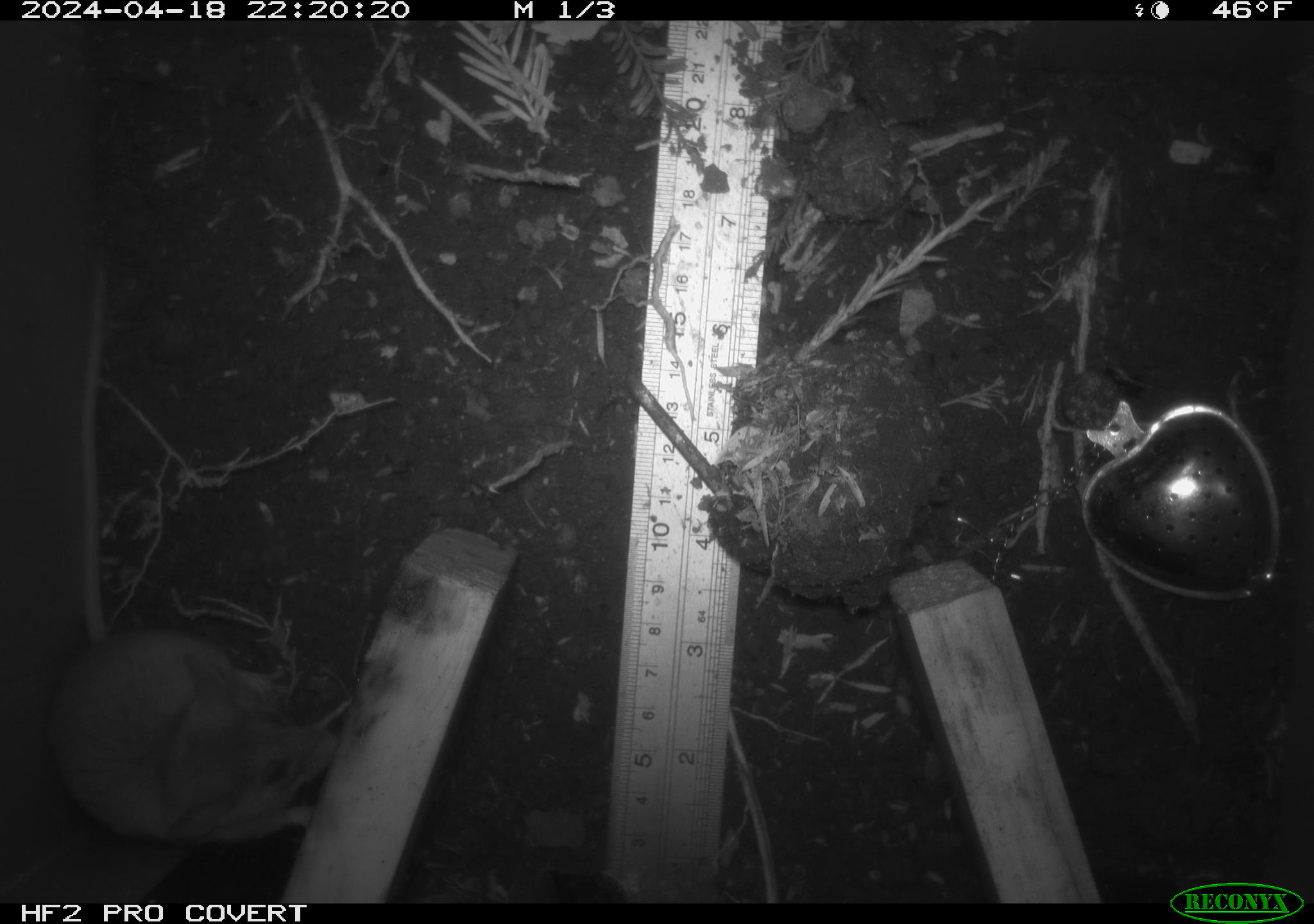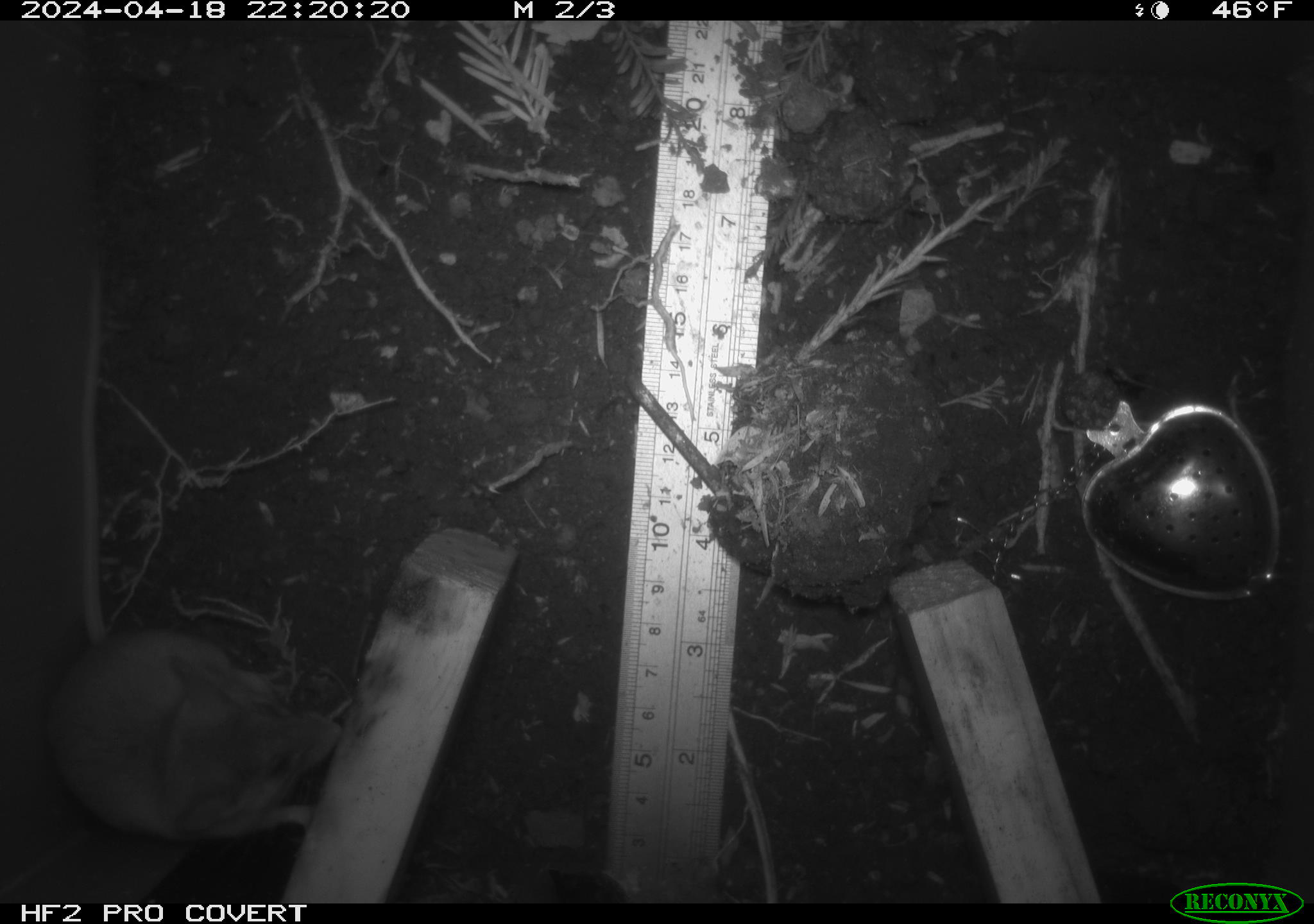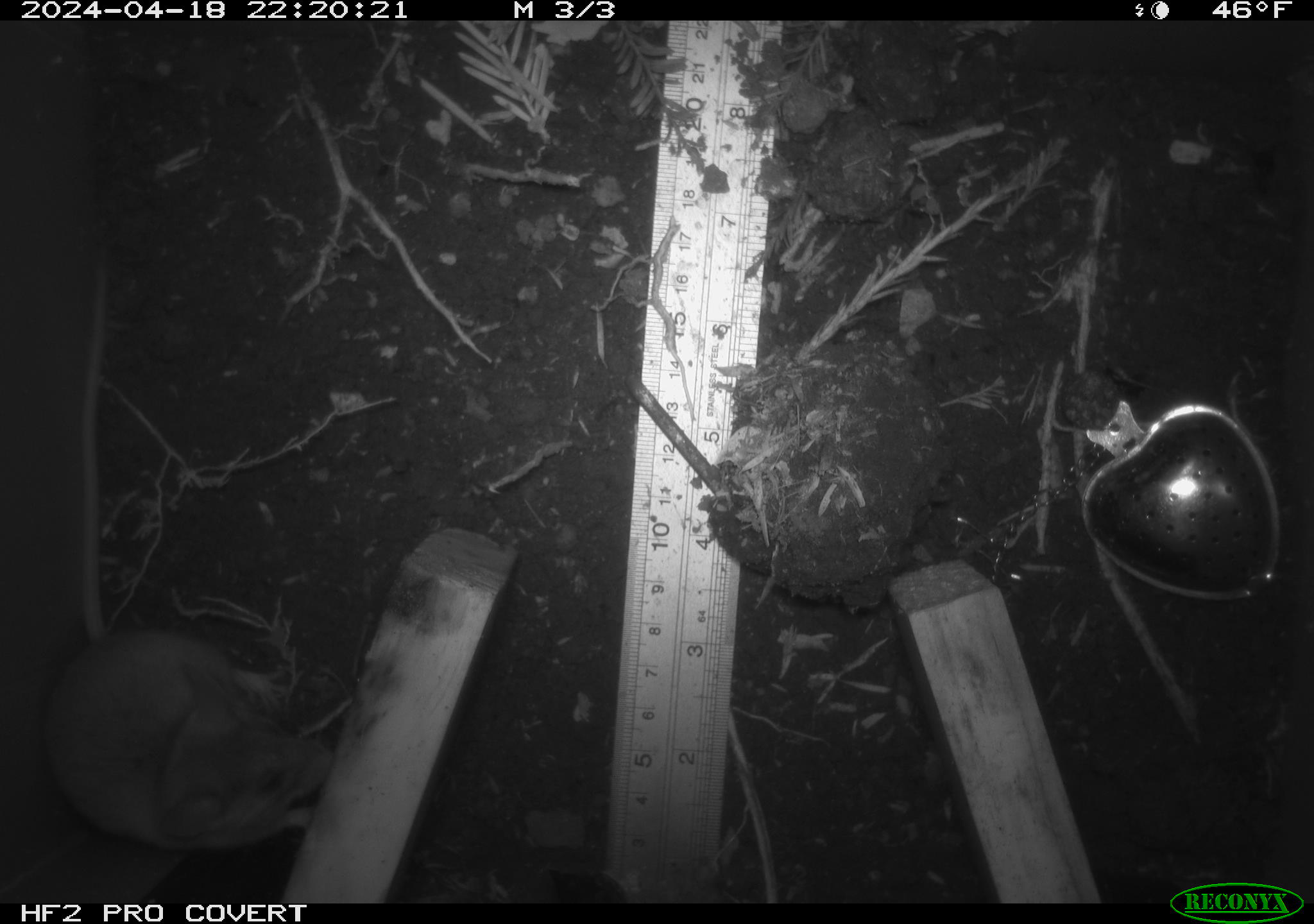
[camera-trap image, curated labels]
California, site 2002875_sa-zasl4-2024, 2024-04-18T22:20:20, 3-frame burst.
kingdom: Animalia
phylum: Chordata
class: Mammalia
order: Rodentia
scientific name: Rodentia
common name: mouse species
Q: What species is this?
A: Mouse species (Rodentia).